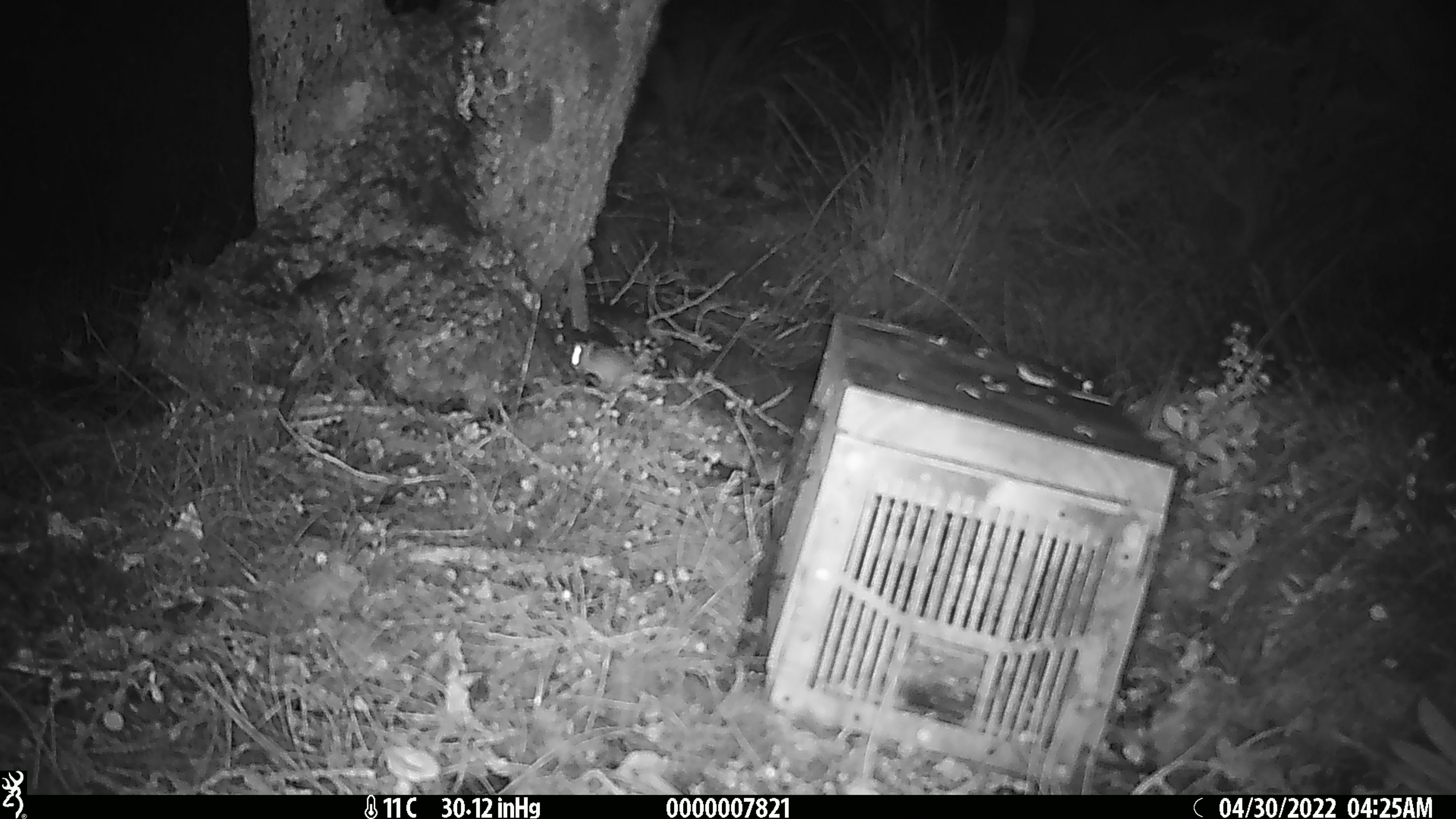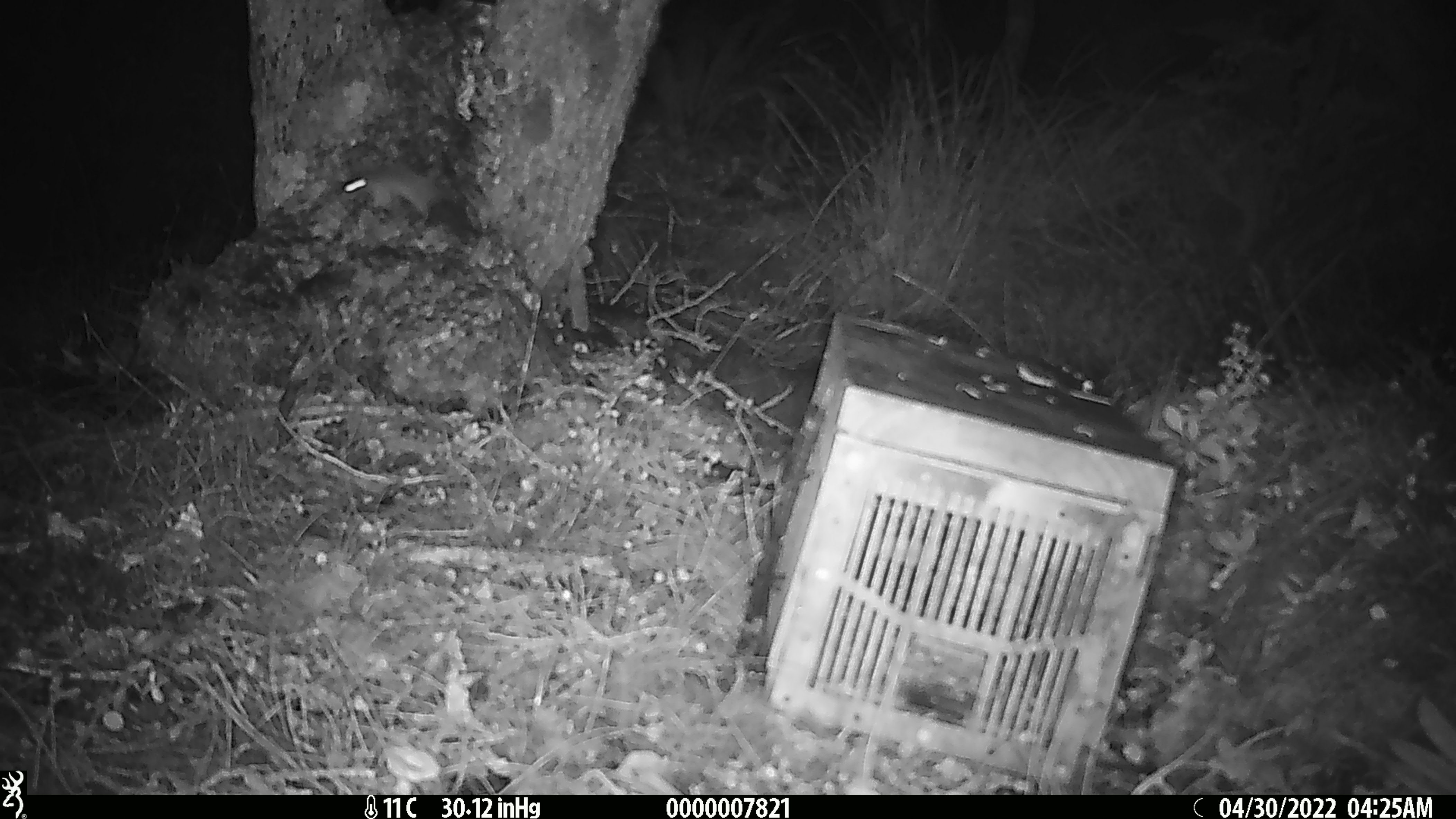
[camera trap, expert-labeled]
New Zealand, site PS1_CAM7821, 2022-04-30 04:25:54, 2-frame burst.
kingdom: Animalia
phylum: Chordata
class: Mammalia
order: Rodentia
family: Muridae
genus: Mus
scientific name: Mus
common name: mouse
Mouse (Mus).